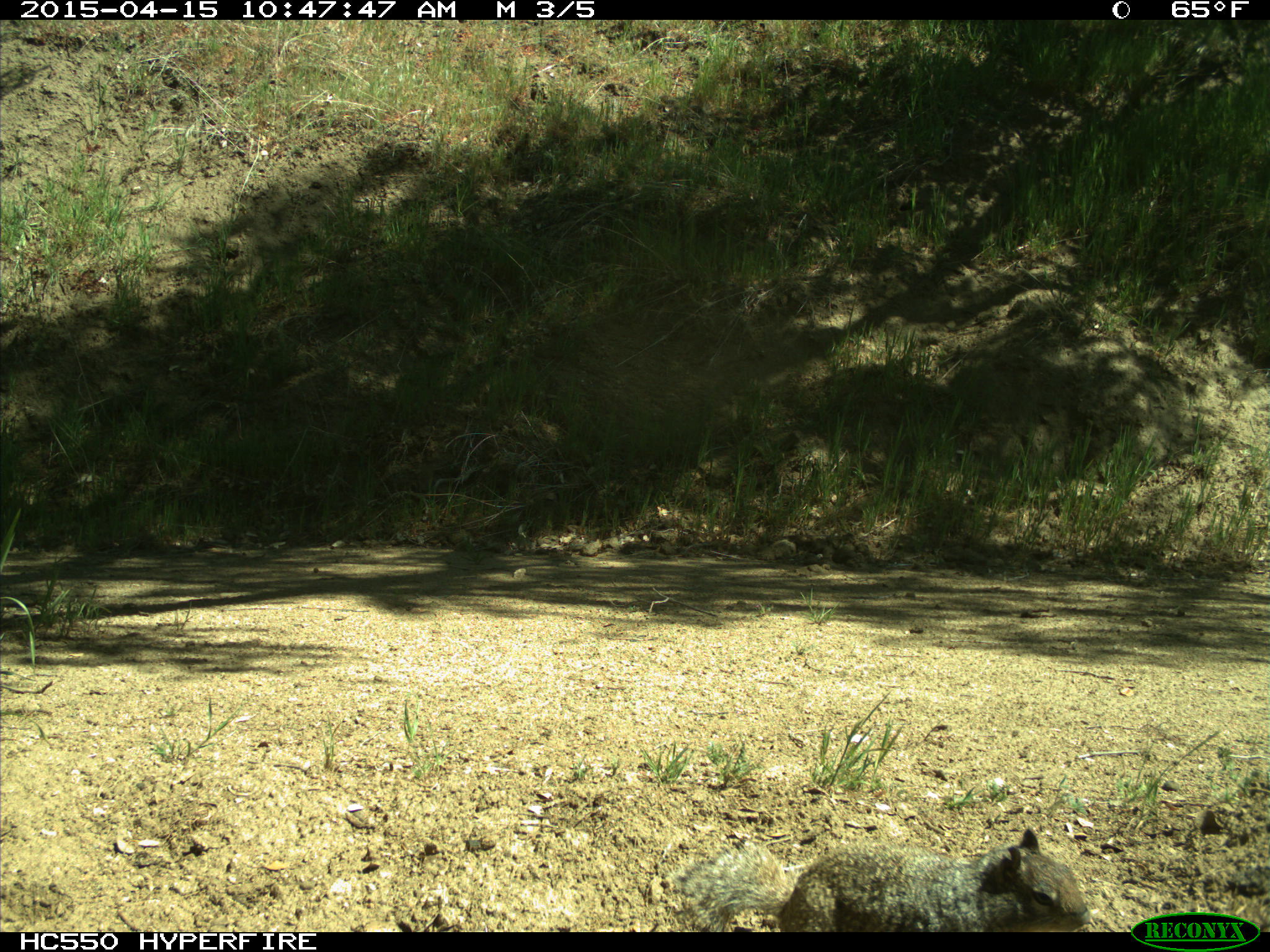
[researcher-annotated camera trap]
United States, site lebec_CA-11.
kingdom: Animalia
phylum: Chordata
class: Mammalia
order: Rodentia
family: Sciuridae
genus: Otospermophilus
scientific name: Otospermophilus beecheyi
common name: california ground squirrel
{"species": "Otospermophilus beecheyi (california ground squirrel)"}